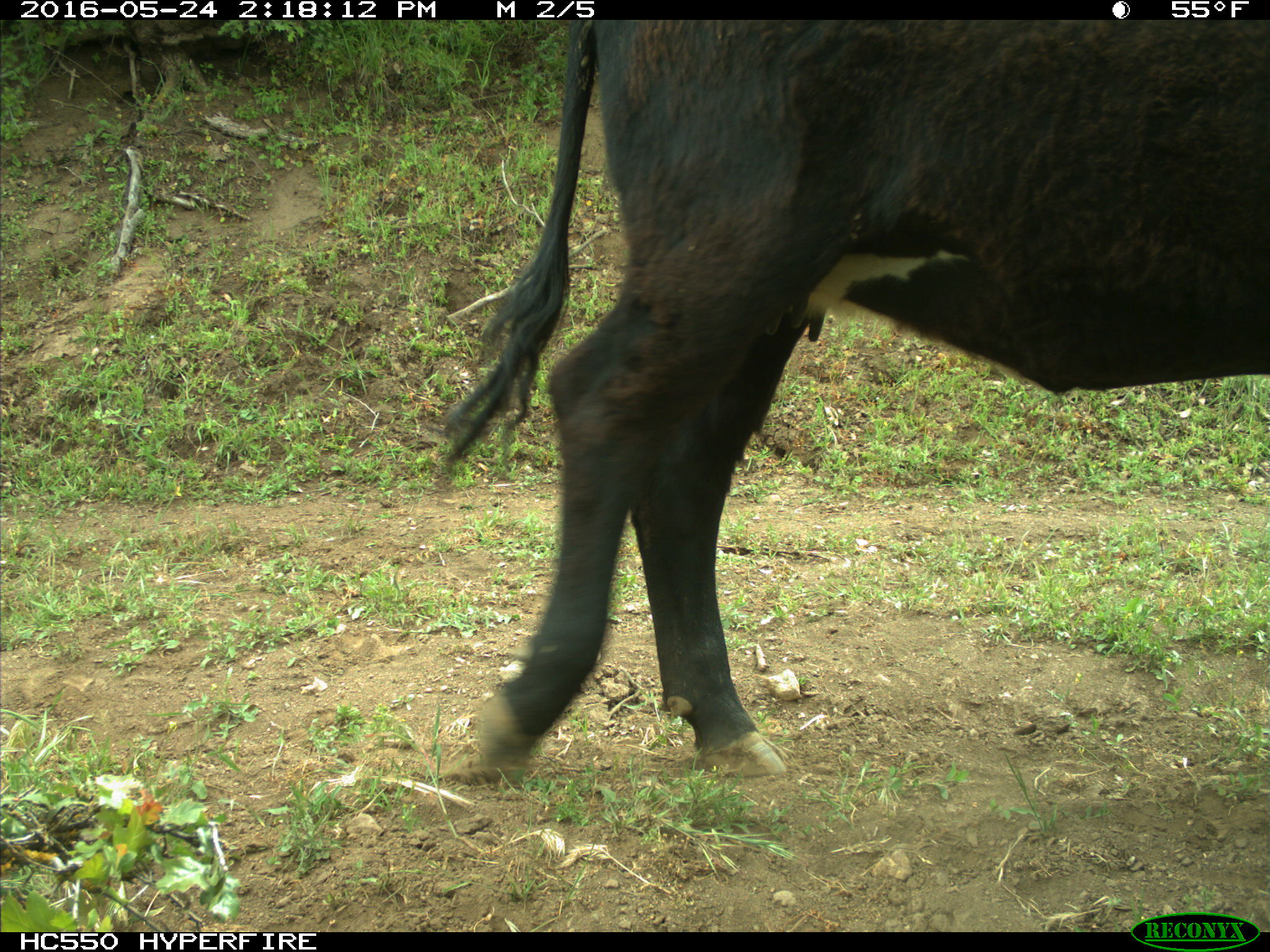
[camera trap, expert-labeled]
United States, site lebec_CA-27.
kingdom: Animalia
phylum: Chordata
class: Mammalia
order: Artiodactyla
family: Bovidae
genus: Bos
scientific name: Bos taurus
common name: domestic cow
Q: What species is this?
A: Bos taurus (domestic cow).